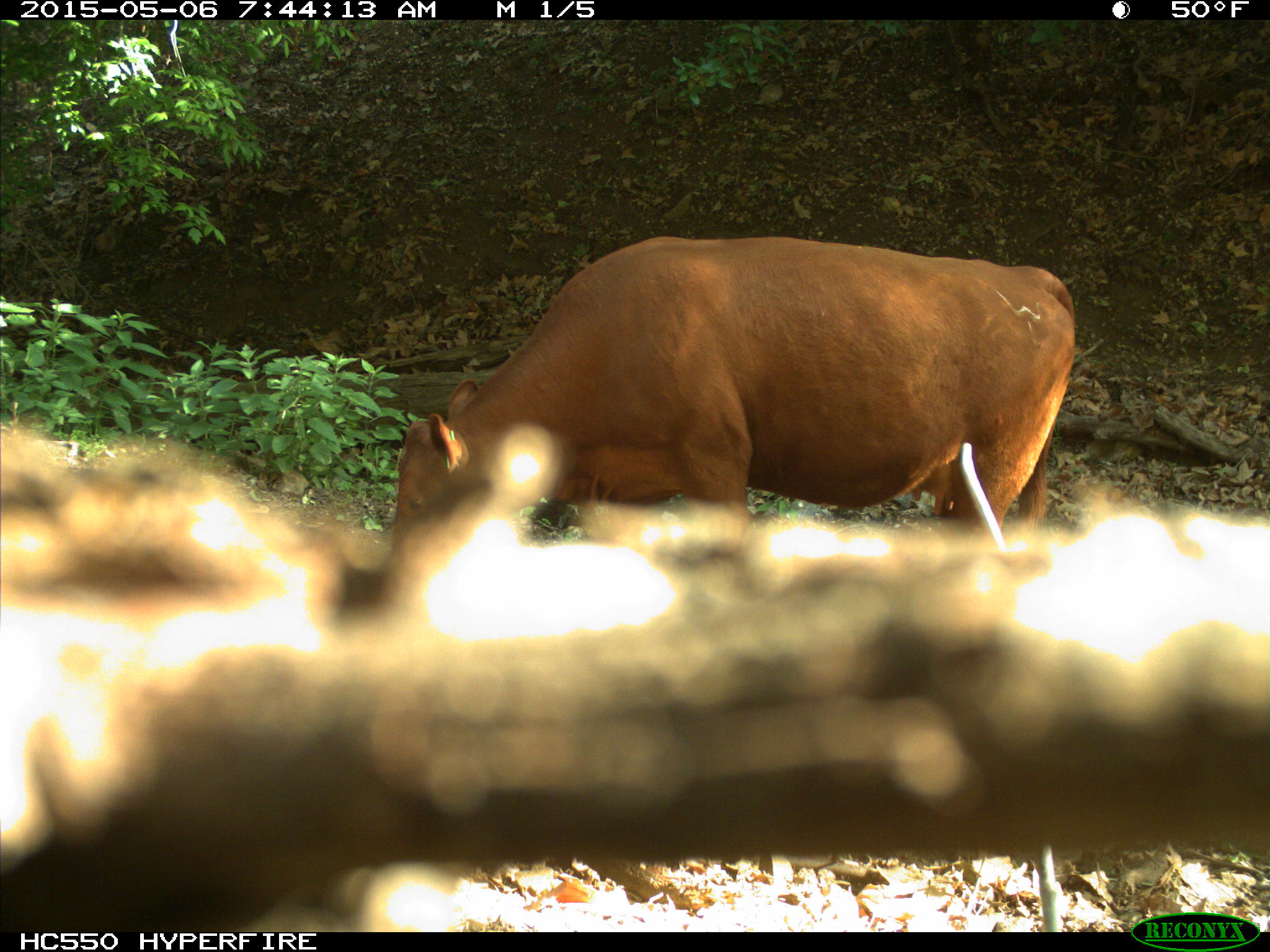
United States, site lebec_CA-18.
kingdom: Animalia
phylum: Chordata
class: Mammalia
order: Artiodactyla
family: Bovidae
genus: Bos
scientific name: Bos taurus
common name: domestic cow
Bos taurus (domestic cow).